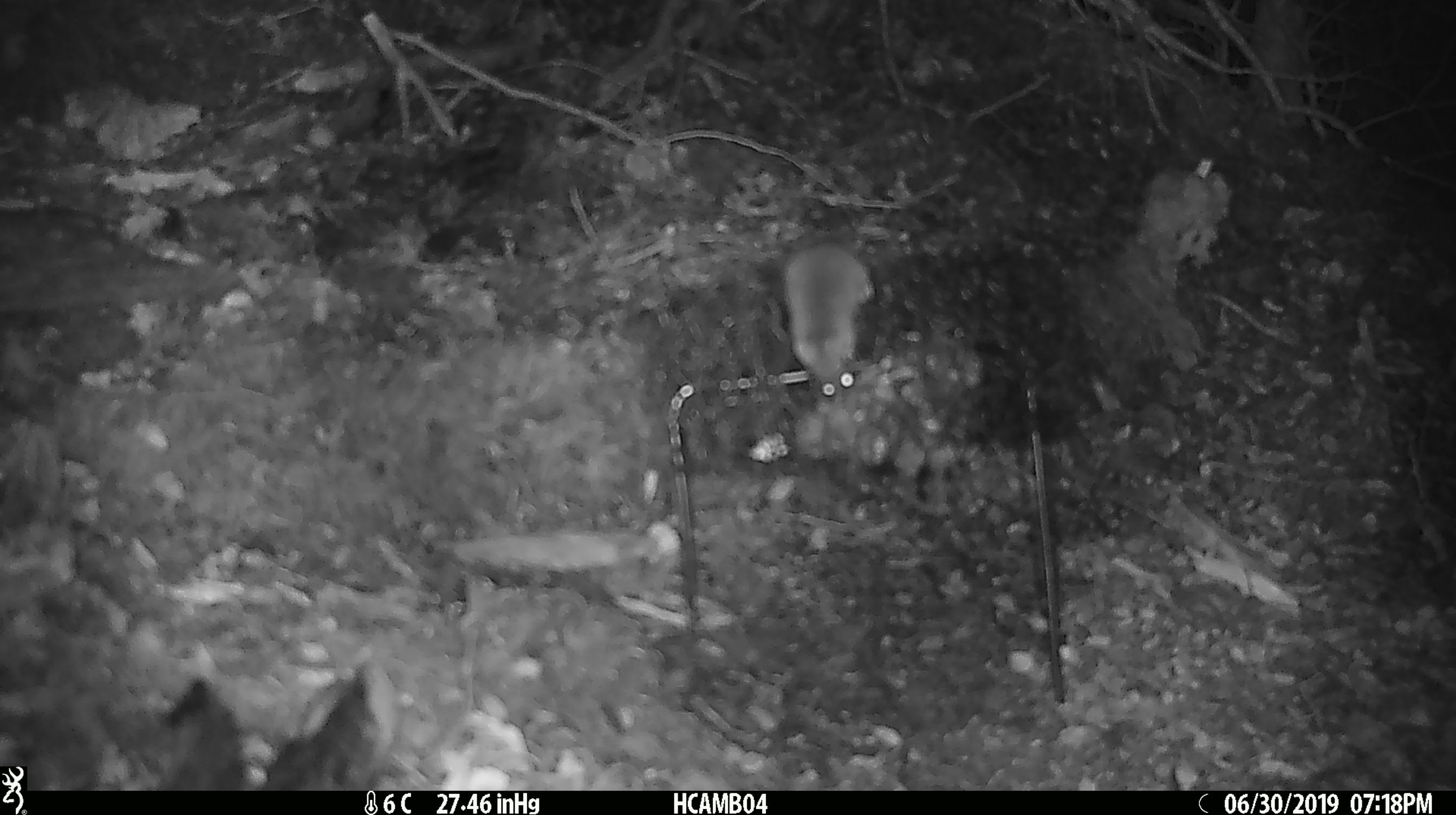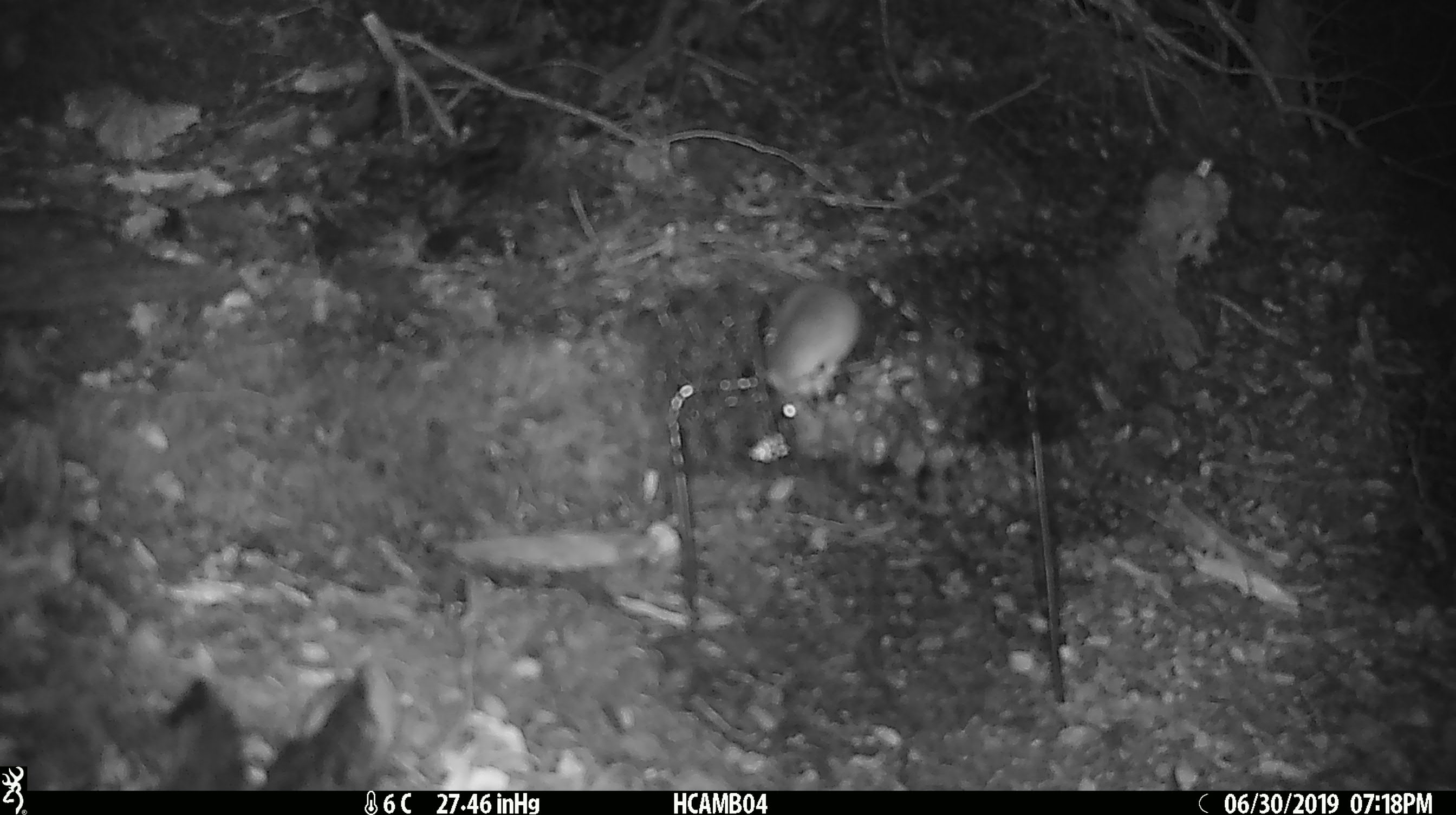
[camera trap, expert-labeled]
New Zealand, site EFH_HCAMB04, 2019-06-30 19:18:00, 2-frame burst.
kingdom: Animalia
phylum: Chordata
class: Mammalia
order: Rodentia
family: Muridae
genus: Mus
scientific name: Mus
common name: mouse